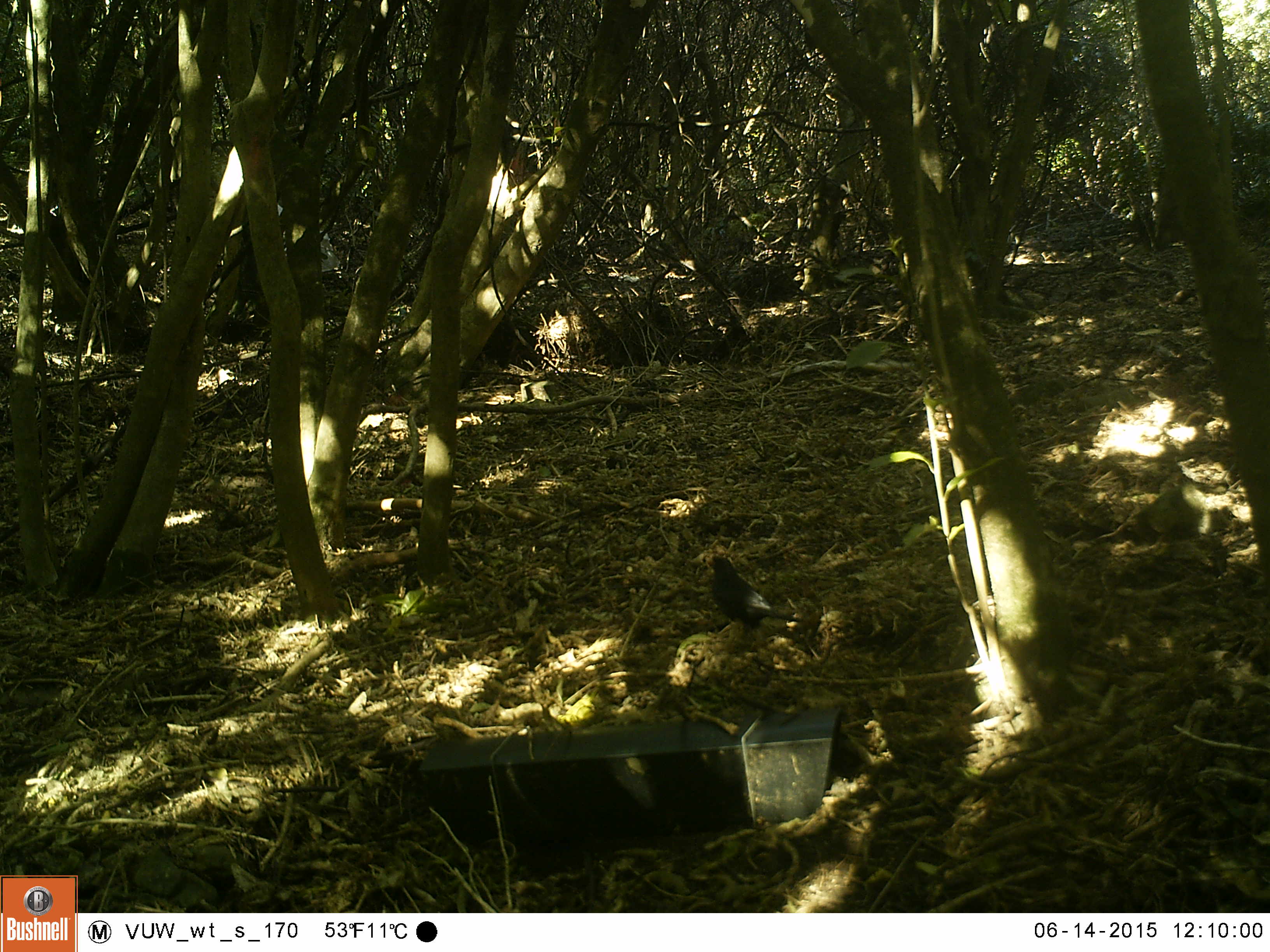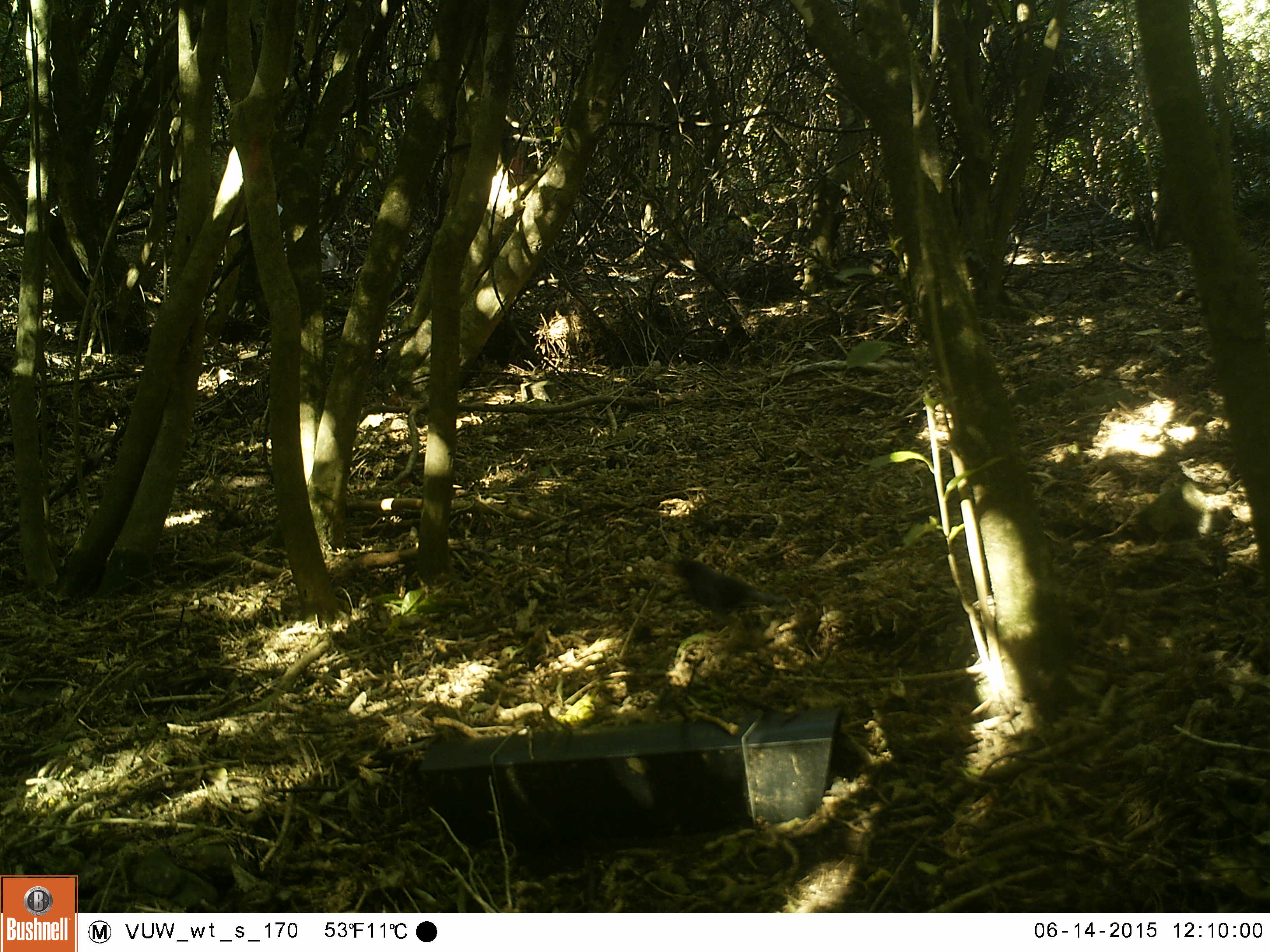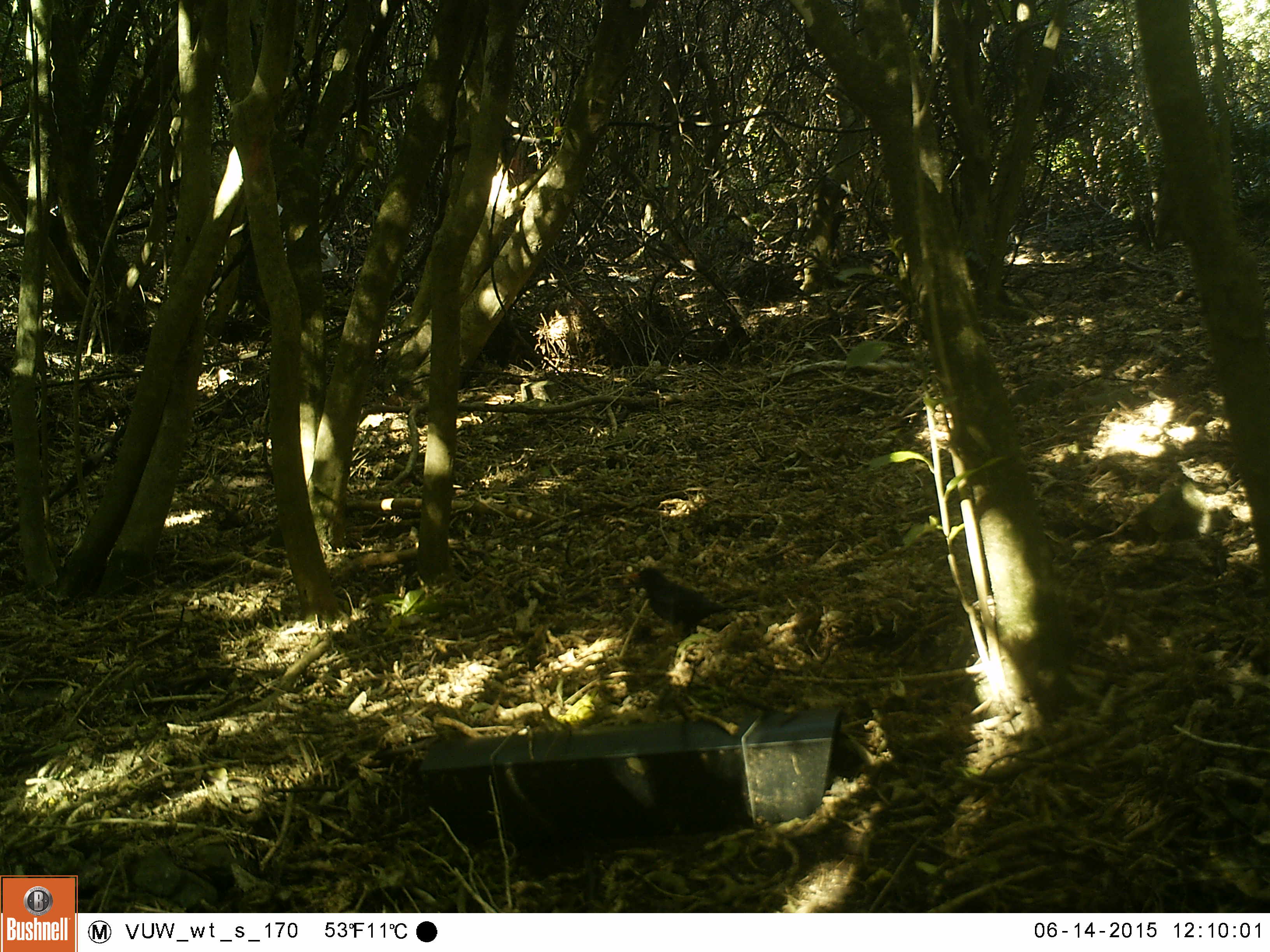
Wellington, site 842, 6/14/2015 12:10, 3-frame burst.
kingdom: Animalia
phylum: Chordata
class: Aves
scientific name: Aves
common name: bird